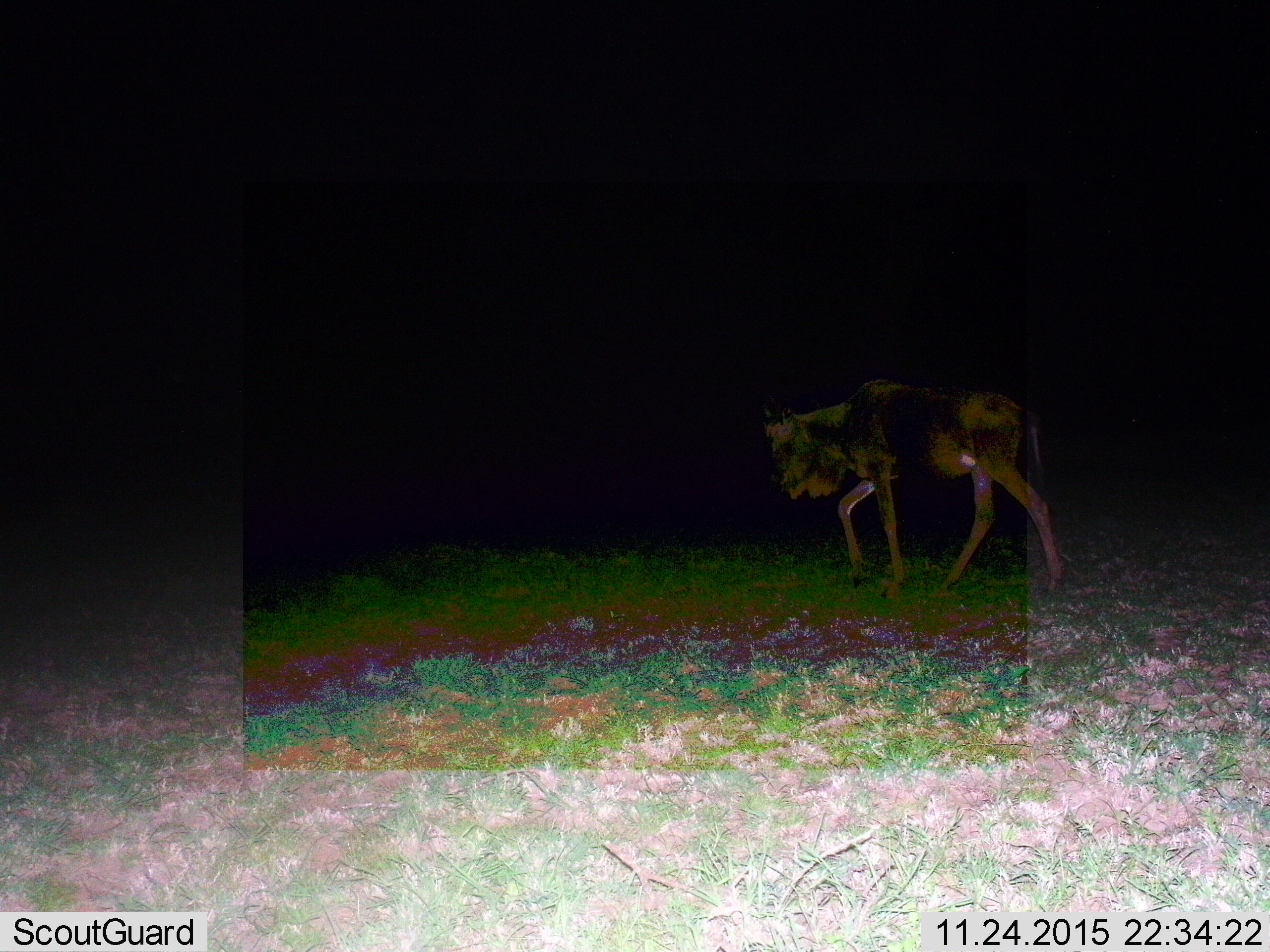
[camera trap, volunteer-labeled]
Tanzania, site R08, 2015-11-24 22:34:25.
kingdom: Animalia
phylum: Chordata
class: Mammalia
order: Artiodactyla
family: Bovidae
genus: Connochaetes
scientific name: Connochaetes taurinus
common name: blue wildebeest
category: wildebeest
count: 1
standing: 0%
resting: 0%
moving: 100%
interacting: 0%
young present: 0%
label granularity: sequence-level